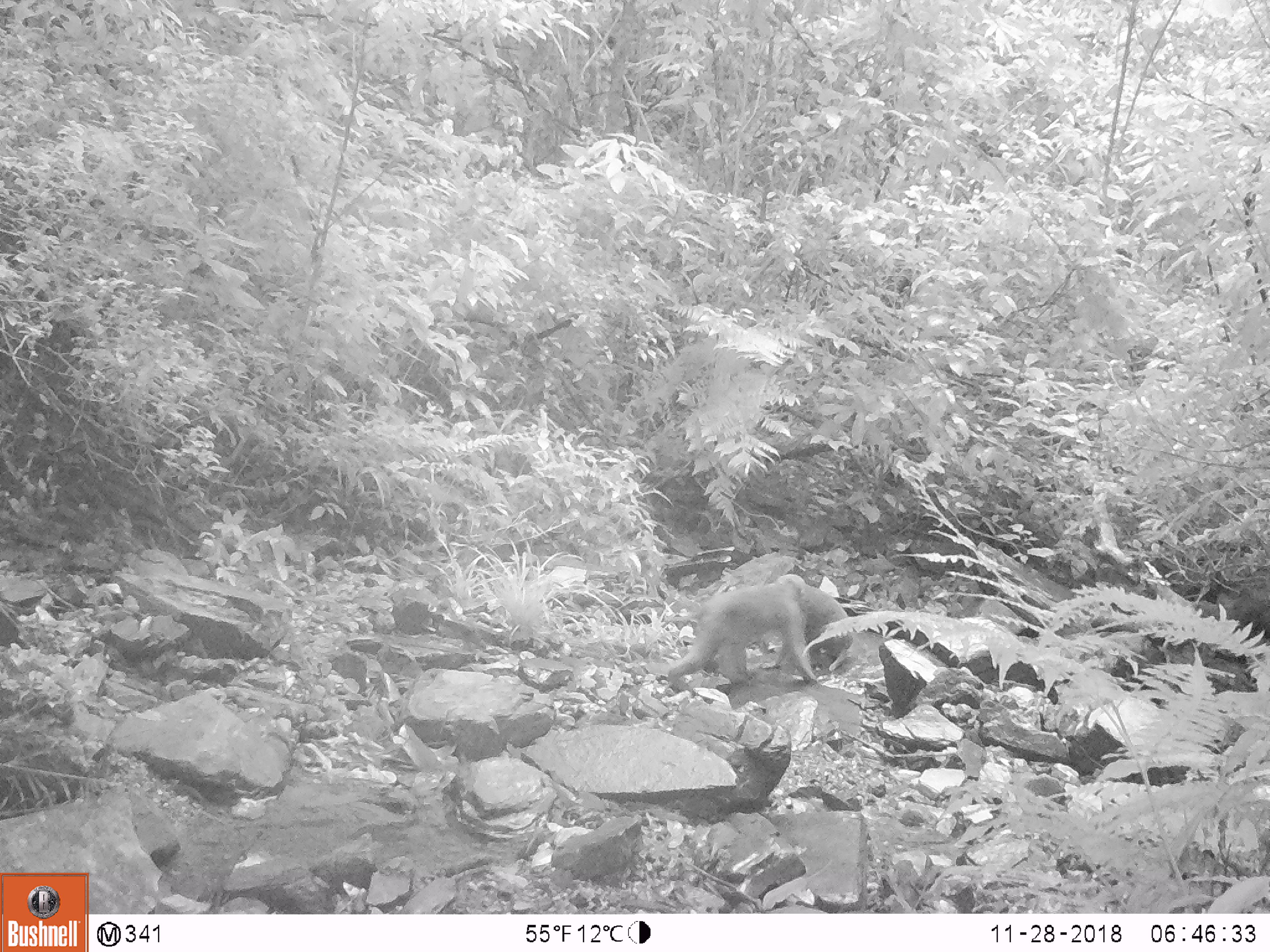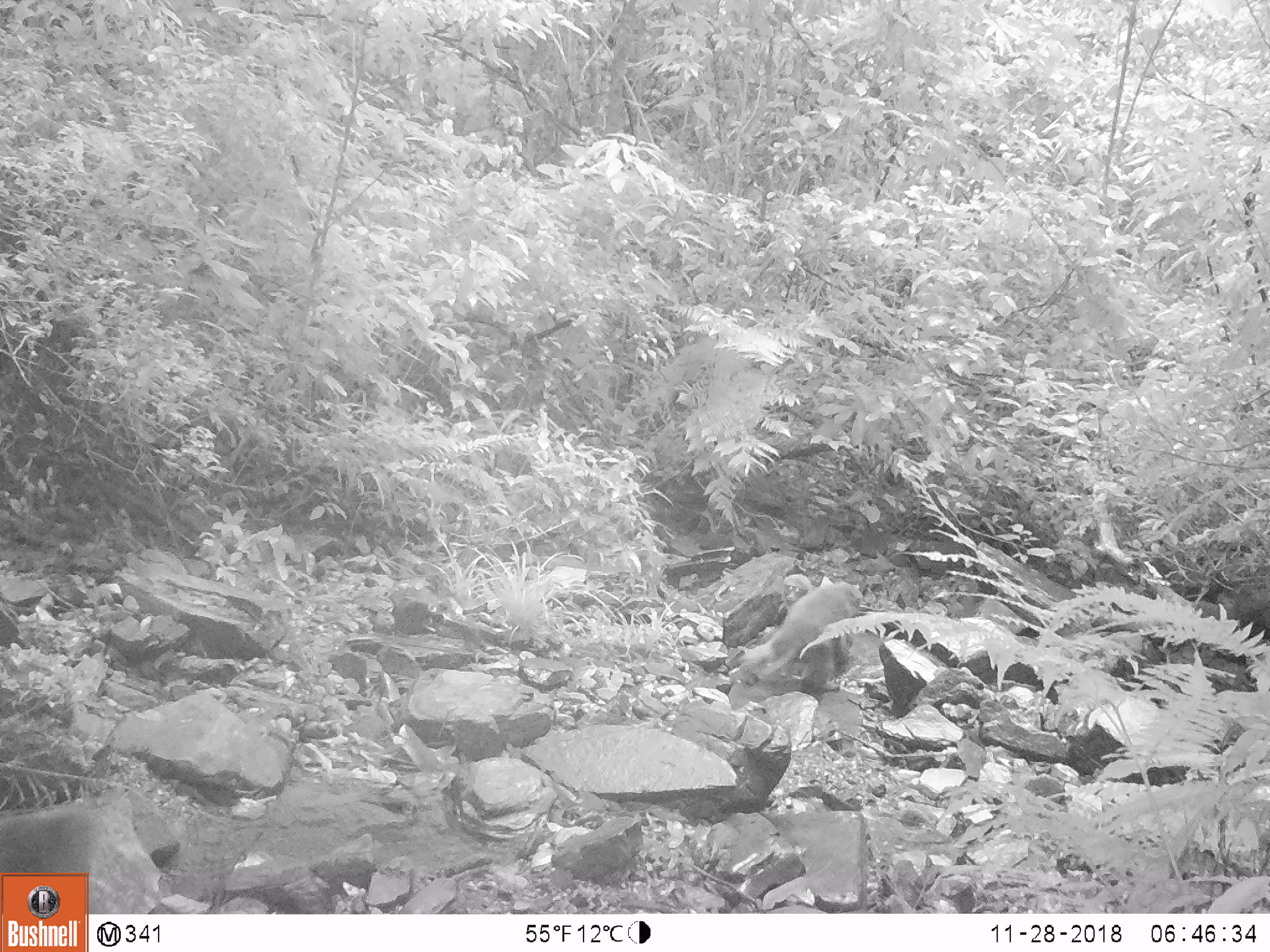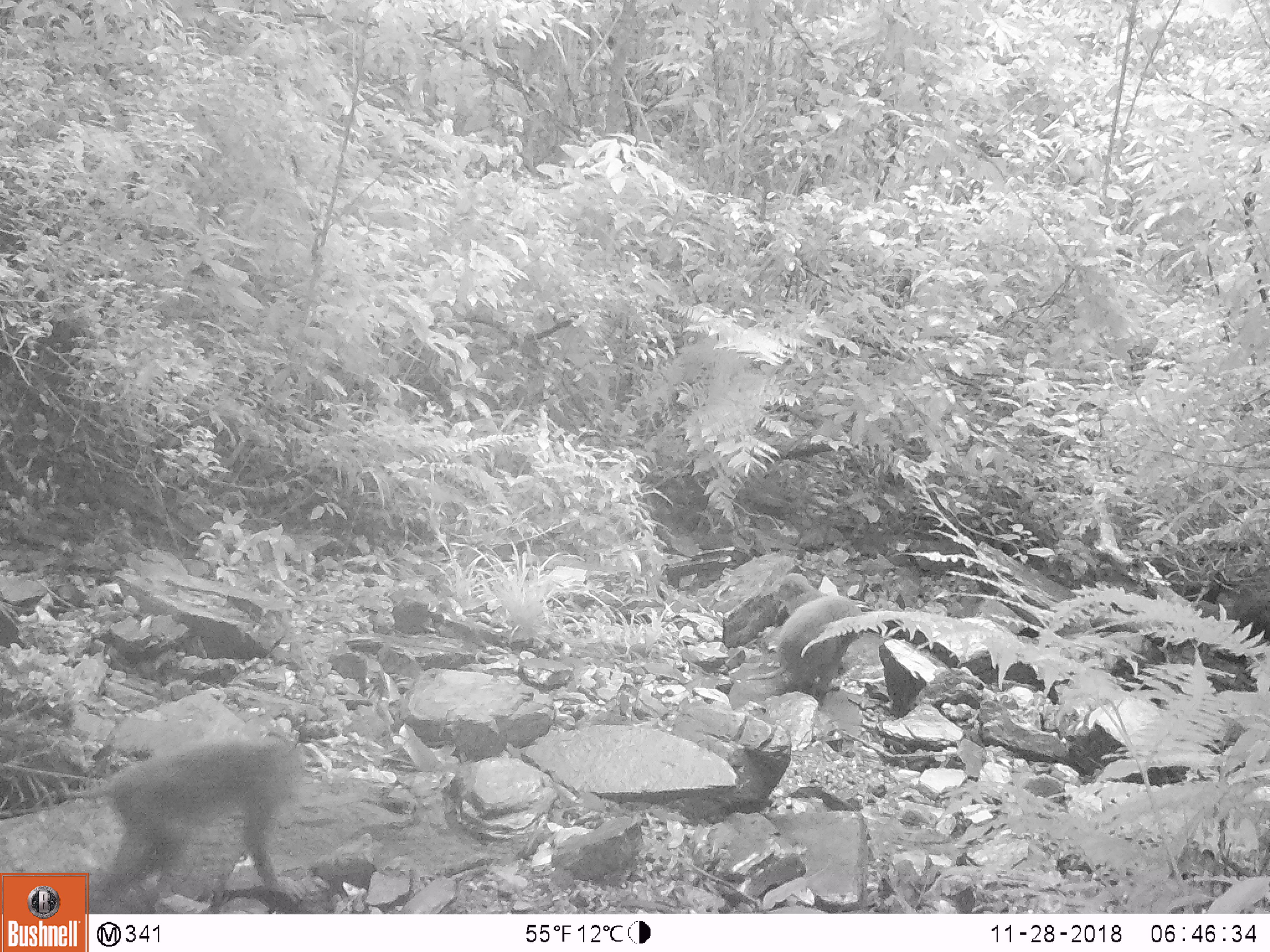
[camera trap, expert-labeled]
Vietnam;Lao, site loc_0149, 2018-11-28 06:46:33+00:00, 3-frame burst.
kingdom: Animalia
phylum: Chordata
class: Mammalia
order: Primates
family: Cercopithecidae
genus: Macaca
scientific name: Macaca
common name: macaques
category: assam or rhesus macaque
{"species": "assam or rhesus macaque (macaques) (Macaca)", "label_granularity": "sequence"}